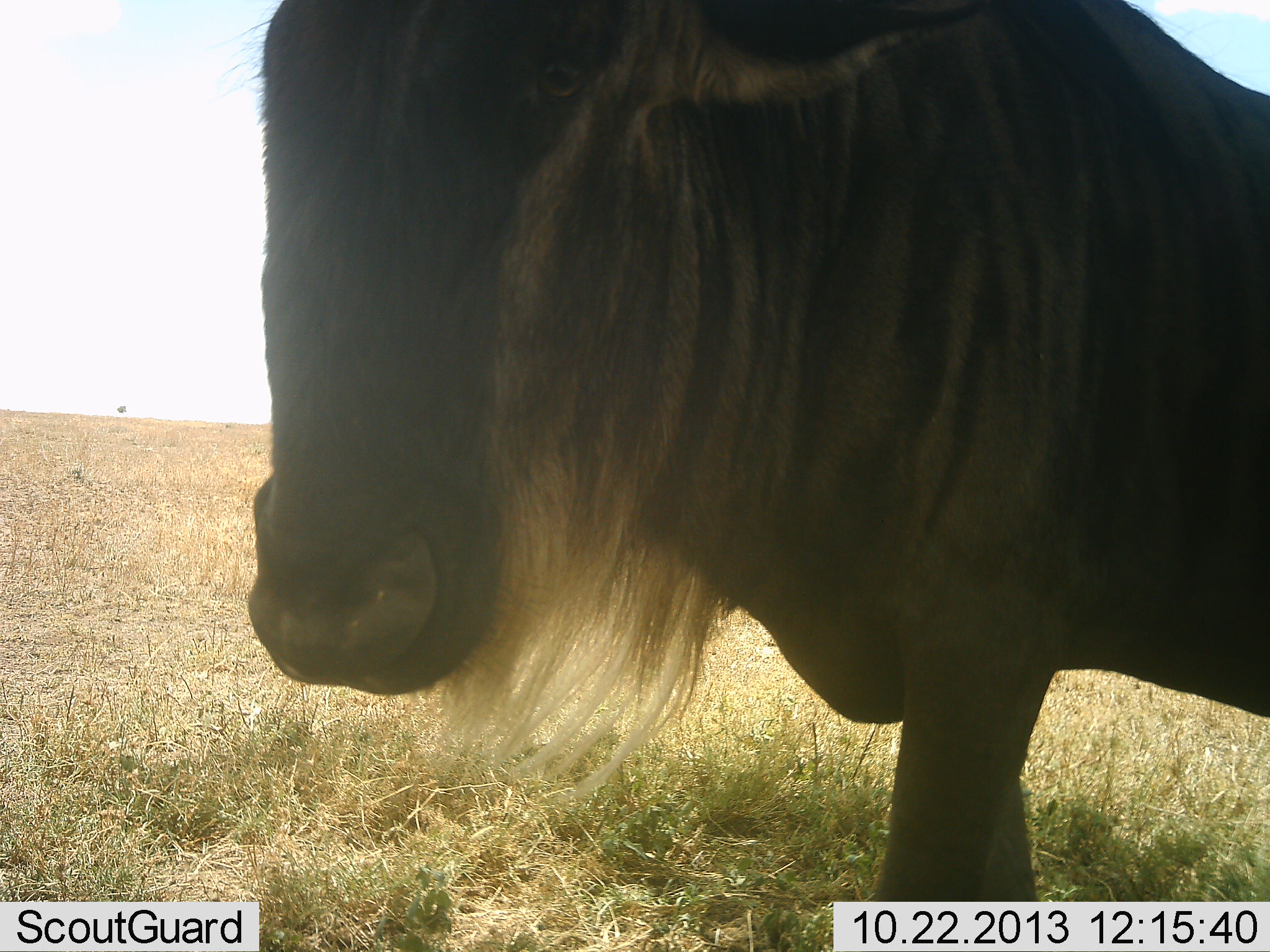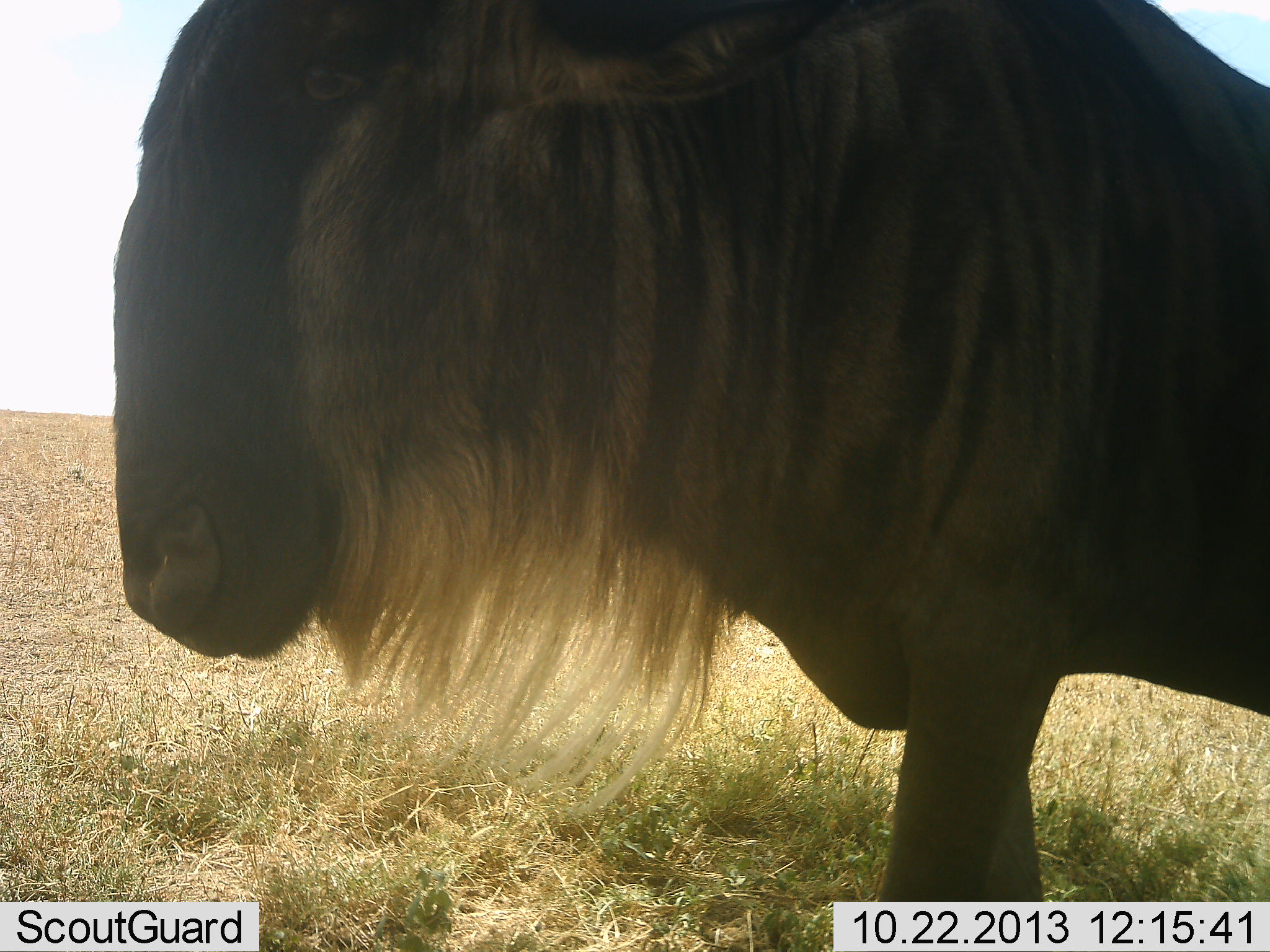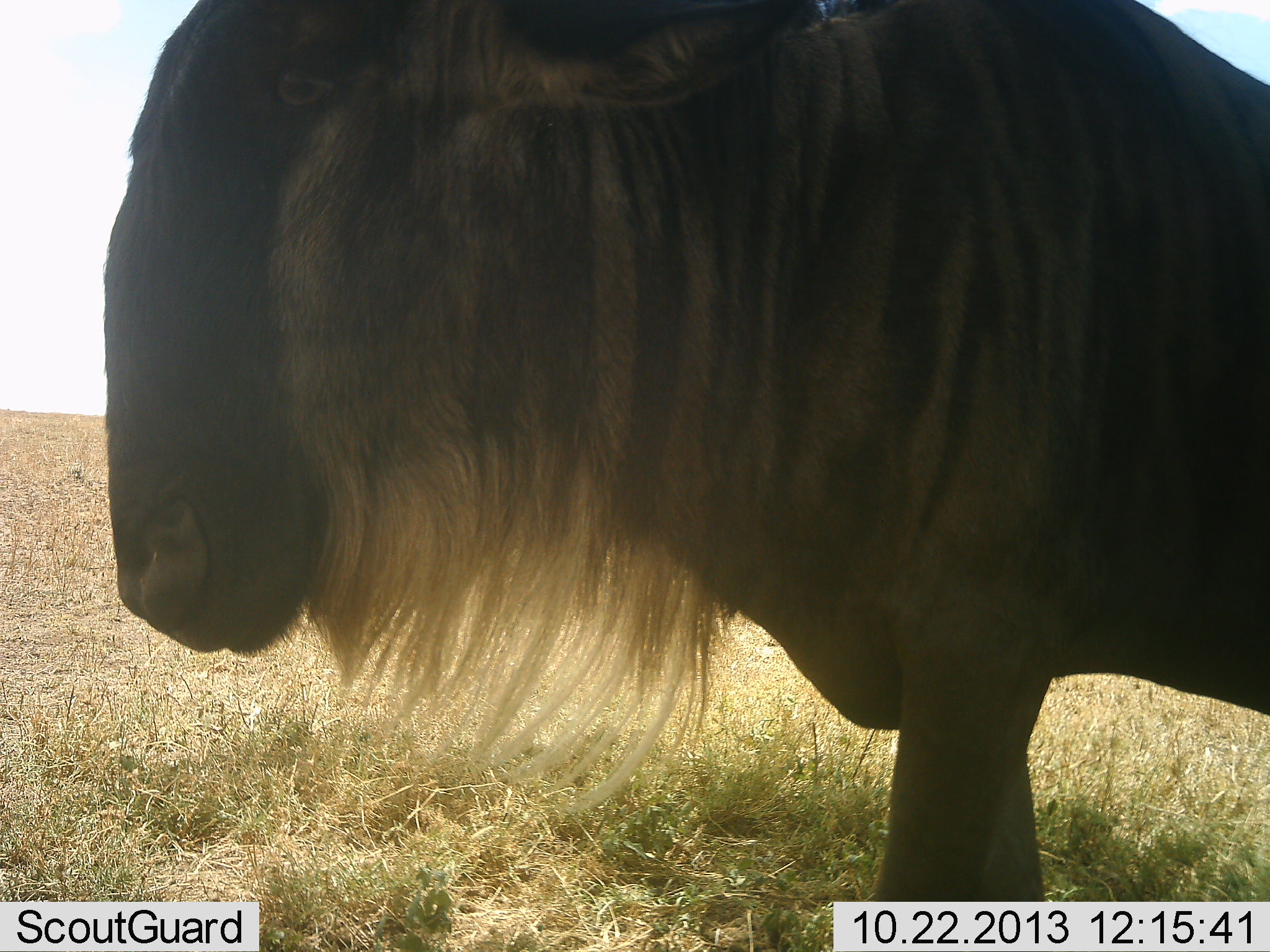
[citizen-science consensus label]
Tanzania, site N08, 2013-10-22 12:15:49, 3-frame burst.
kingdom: Animalia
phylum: Chordata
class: Mammalia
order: Artiodactyla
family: Bovidae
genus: Connochaetes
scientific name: Connochaetes taurinus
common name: blue wildebeest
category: wildebeest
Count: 1.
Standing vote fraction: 100%.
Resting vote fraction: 0%.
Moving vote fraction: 12%.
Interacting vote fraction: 0%.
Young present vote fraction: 0%.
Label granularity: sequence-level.